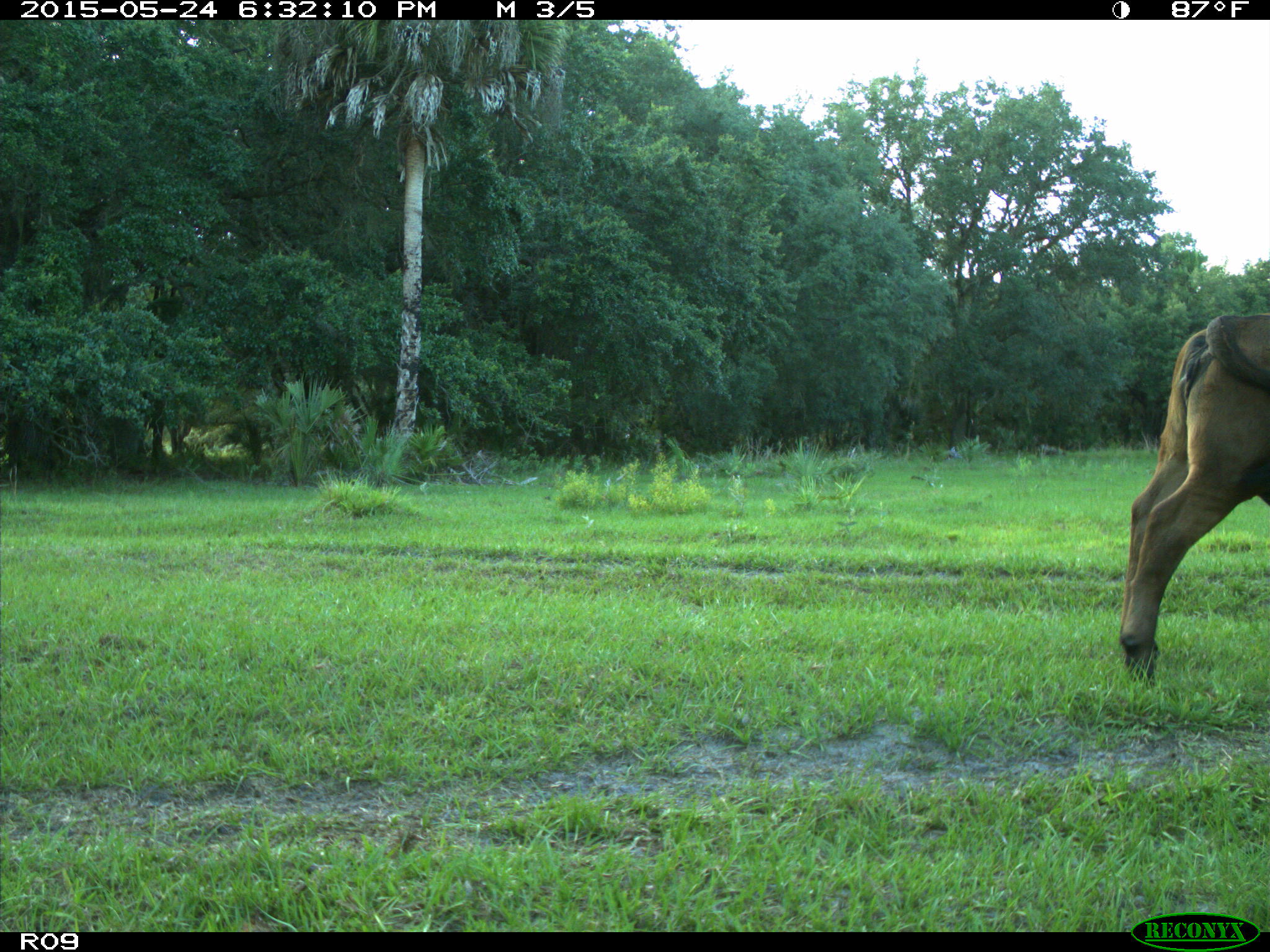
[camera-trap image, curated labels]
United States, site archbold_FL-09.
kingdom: Animalia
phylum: Chordata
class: Mammalia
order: Artiodactyla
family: Bovidae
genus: Bos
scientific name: Bos taurus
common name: domestic cow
Bos taurus (domestic cow).